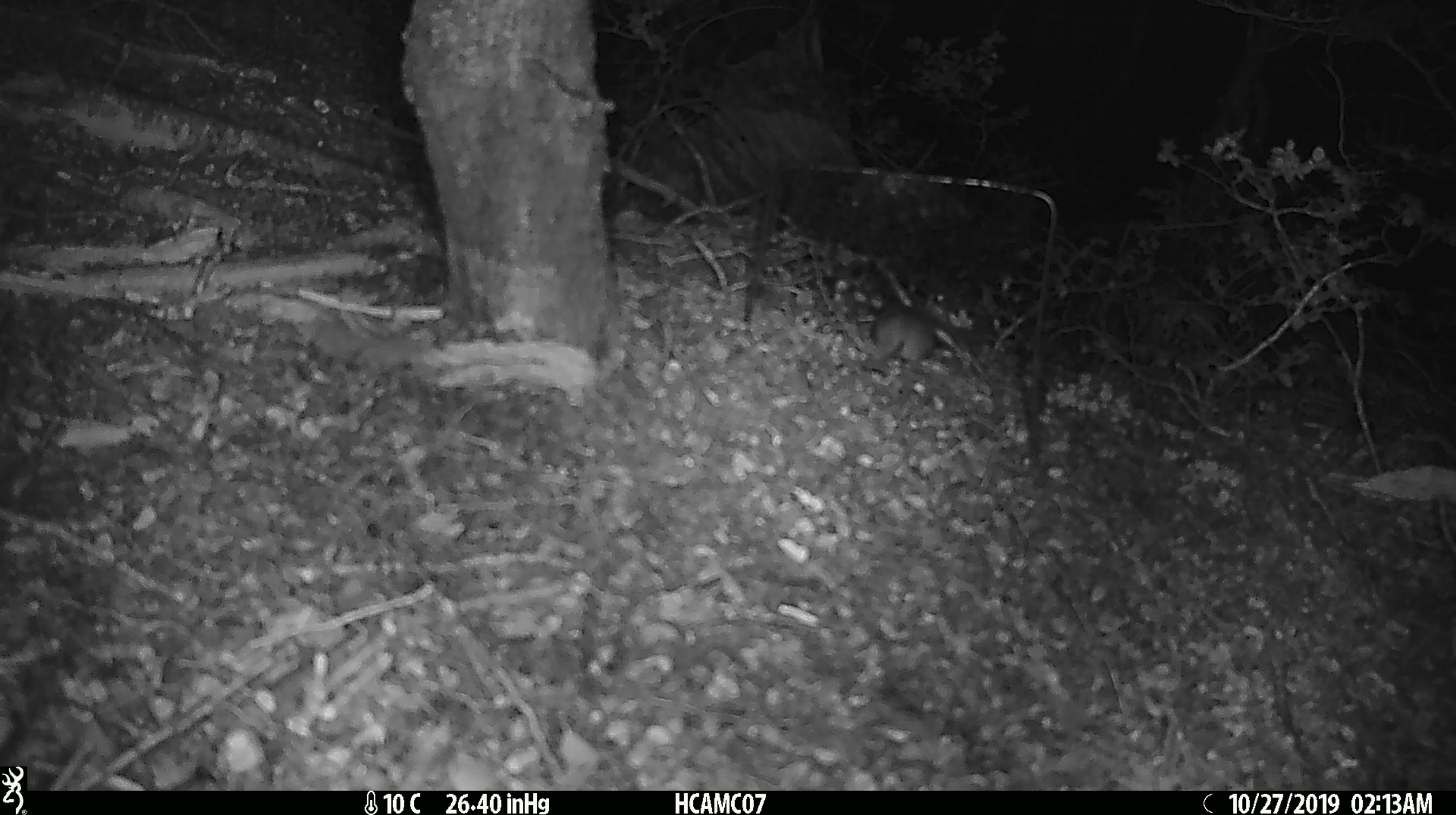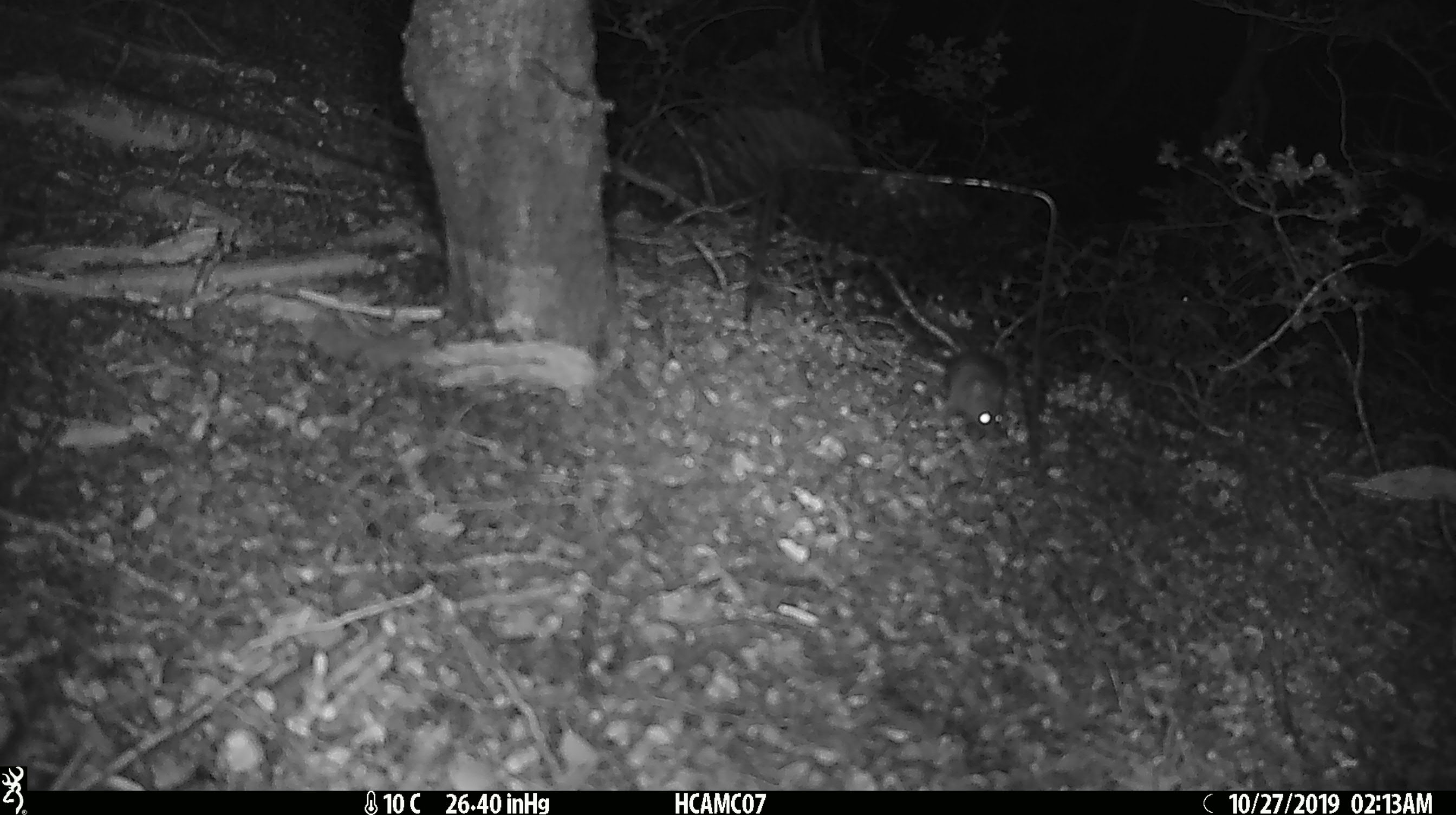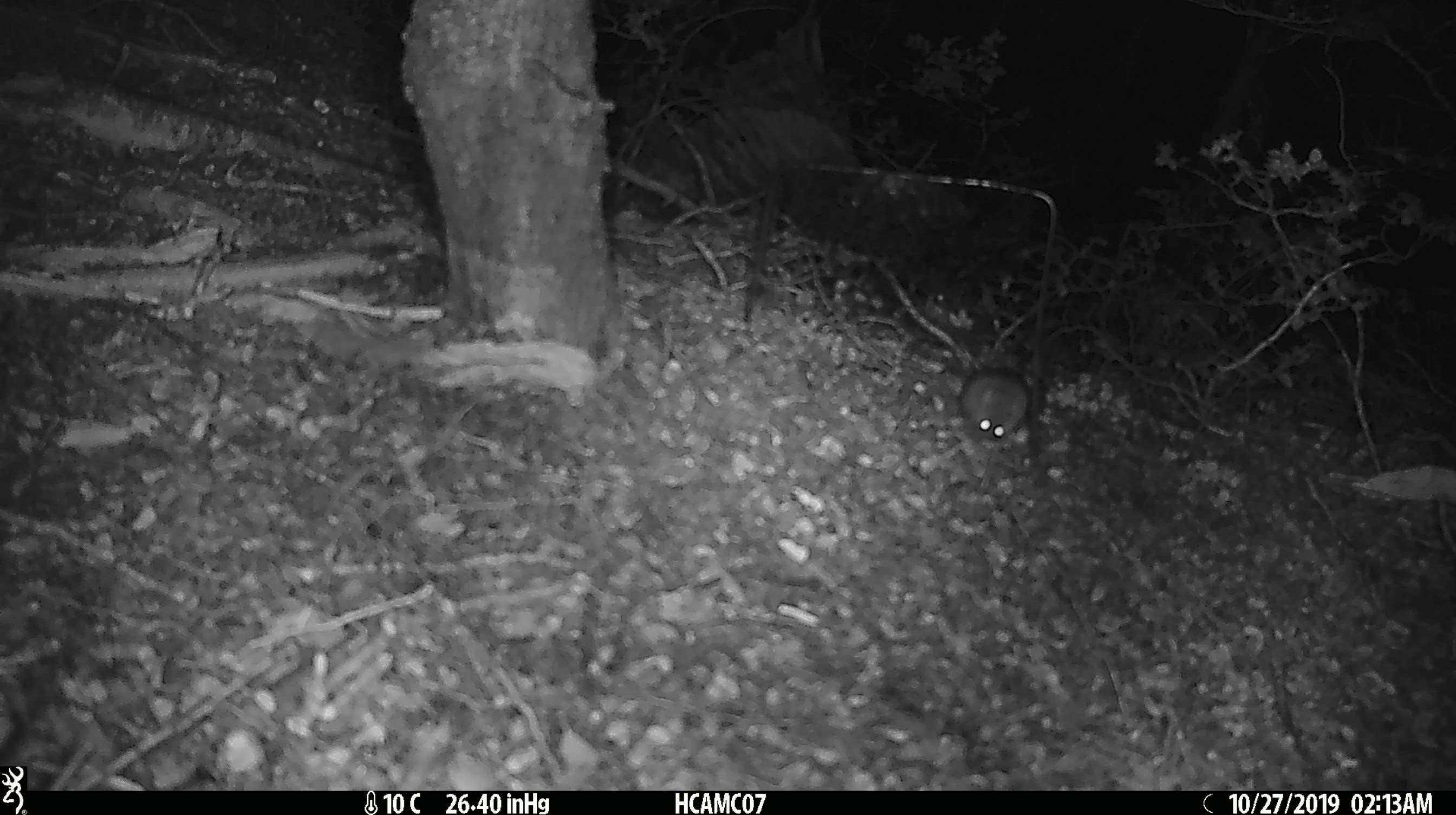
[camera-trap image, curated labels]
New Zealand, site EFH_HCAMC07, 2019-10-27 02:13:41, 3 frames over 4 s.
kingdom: Animalia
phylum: Chordata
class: Mammalia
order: Rodentia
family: Muridae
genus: Mus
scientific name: Mus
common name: mouse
Mouse (Mus).